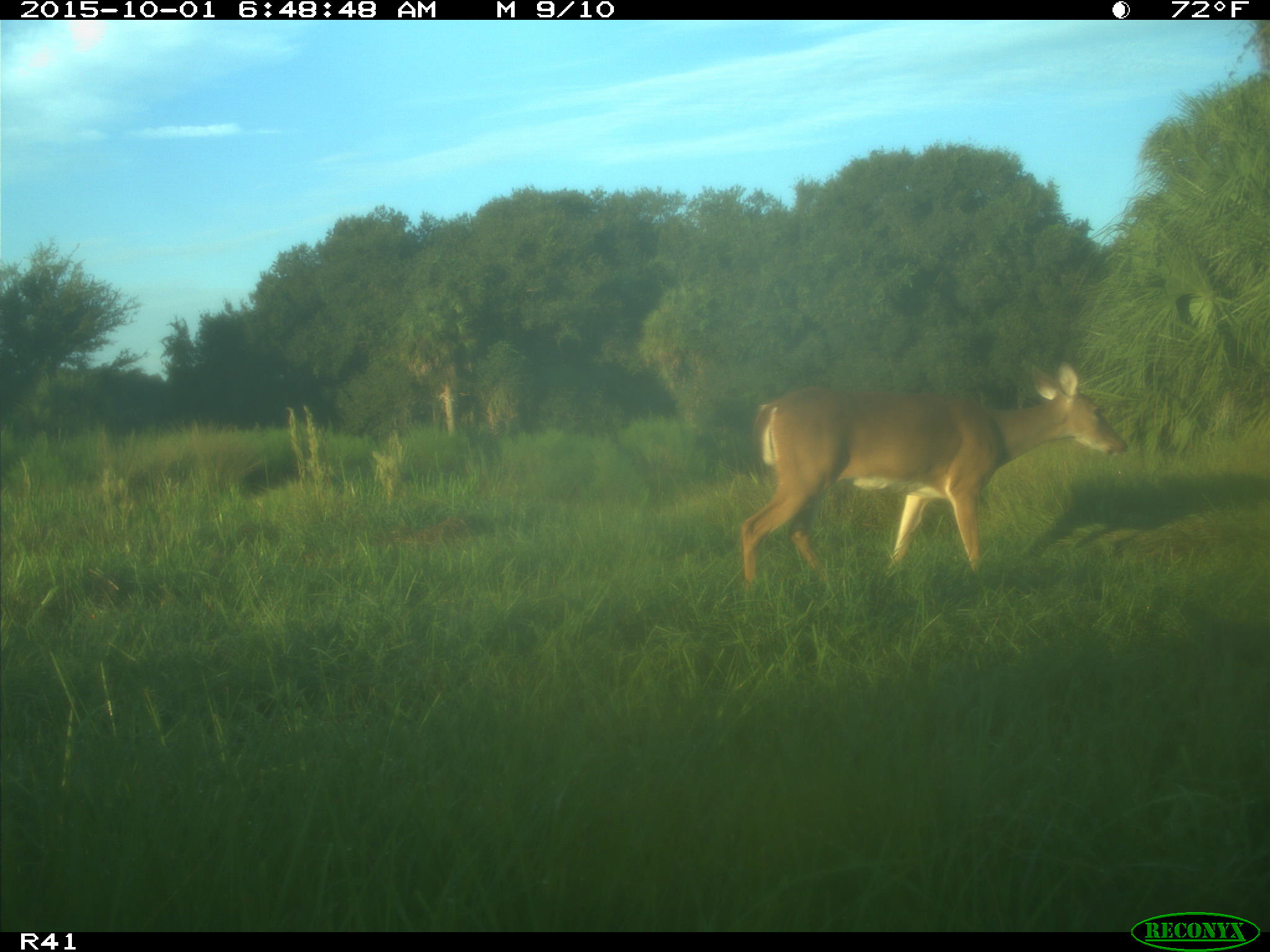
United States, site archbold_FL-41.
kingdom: Animalia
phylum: Chordata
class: Mammalia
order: Artiodactyla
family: Cervidae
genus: Odocoileus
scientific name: Odocoileus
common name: deer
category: unidentified deer